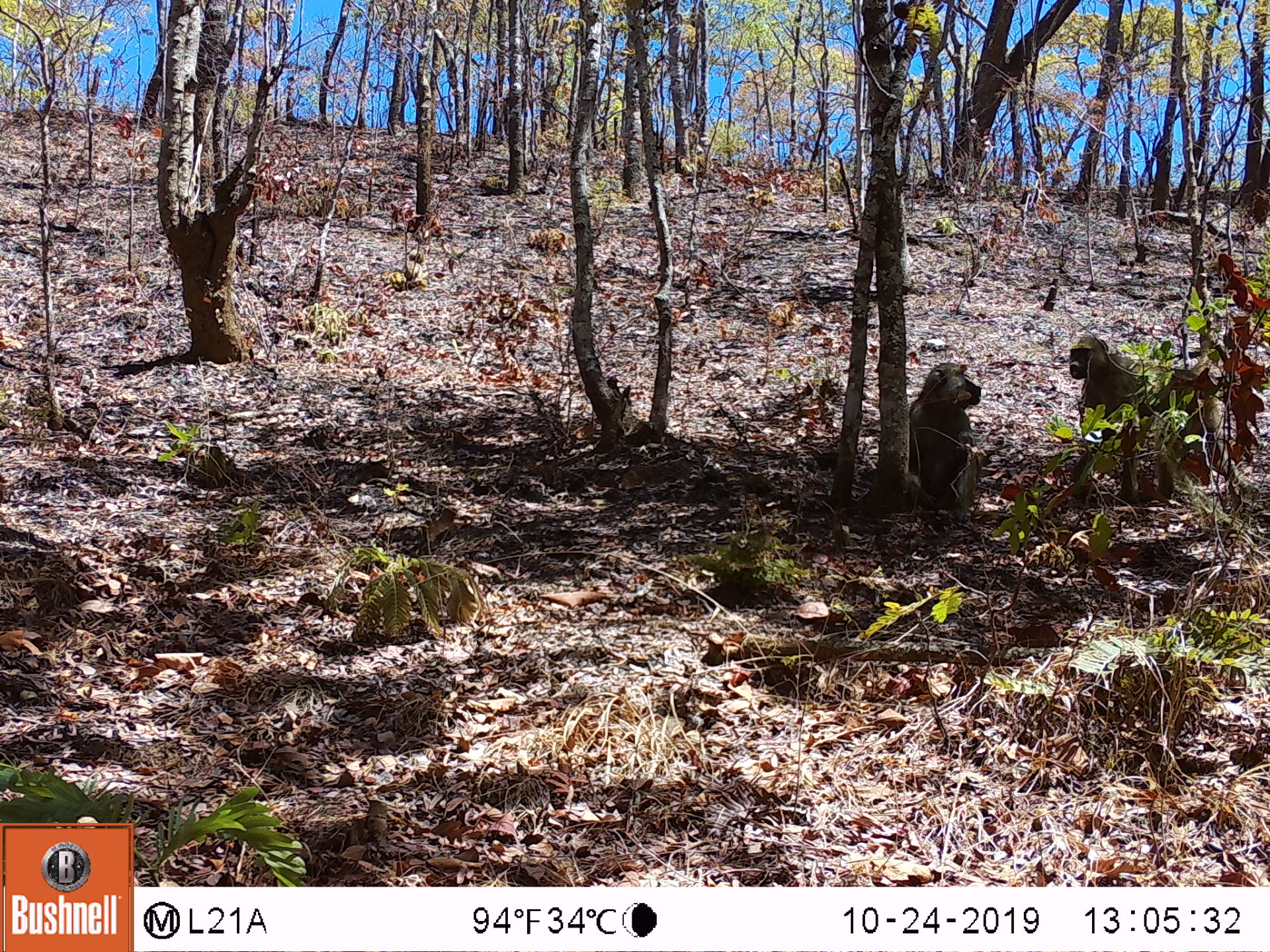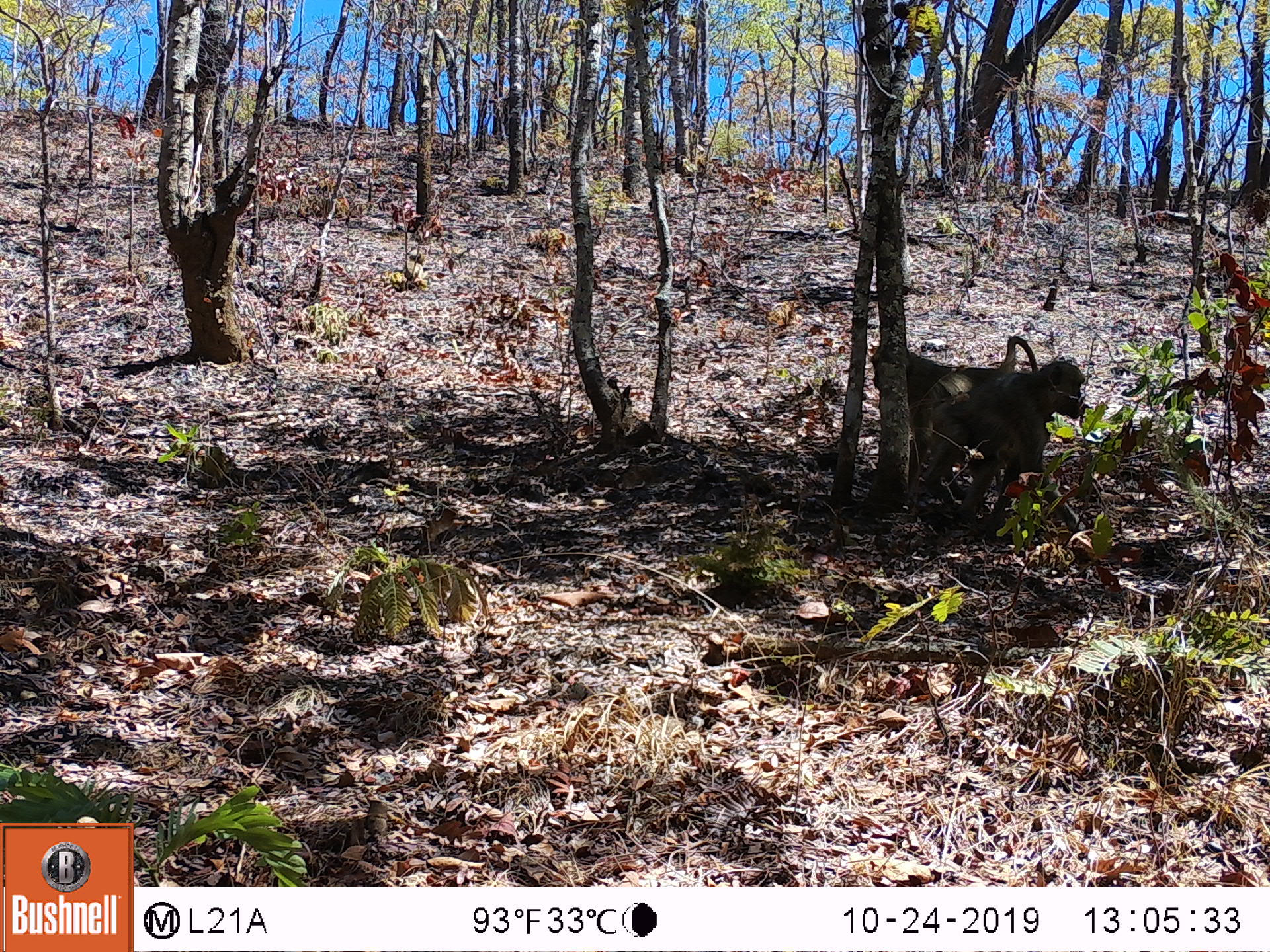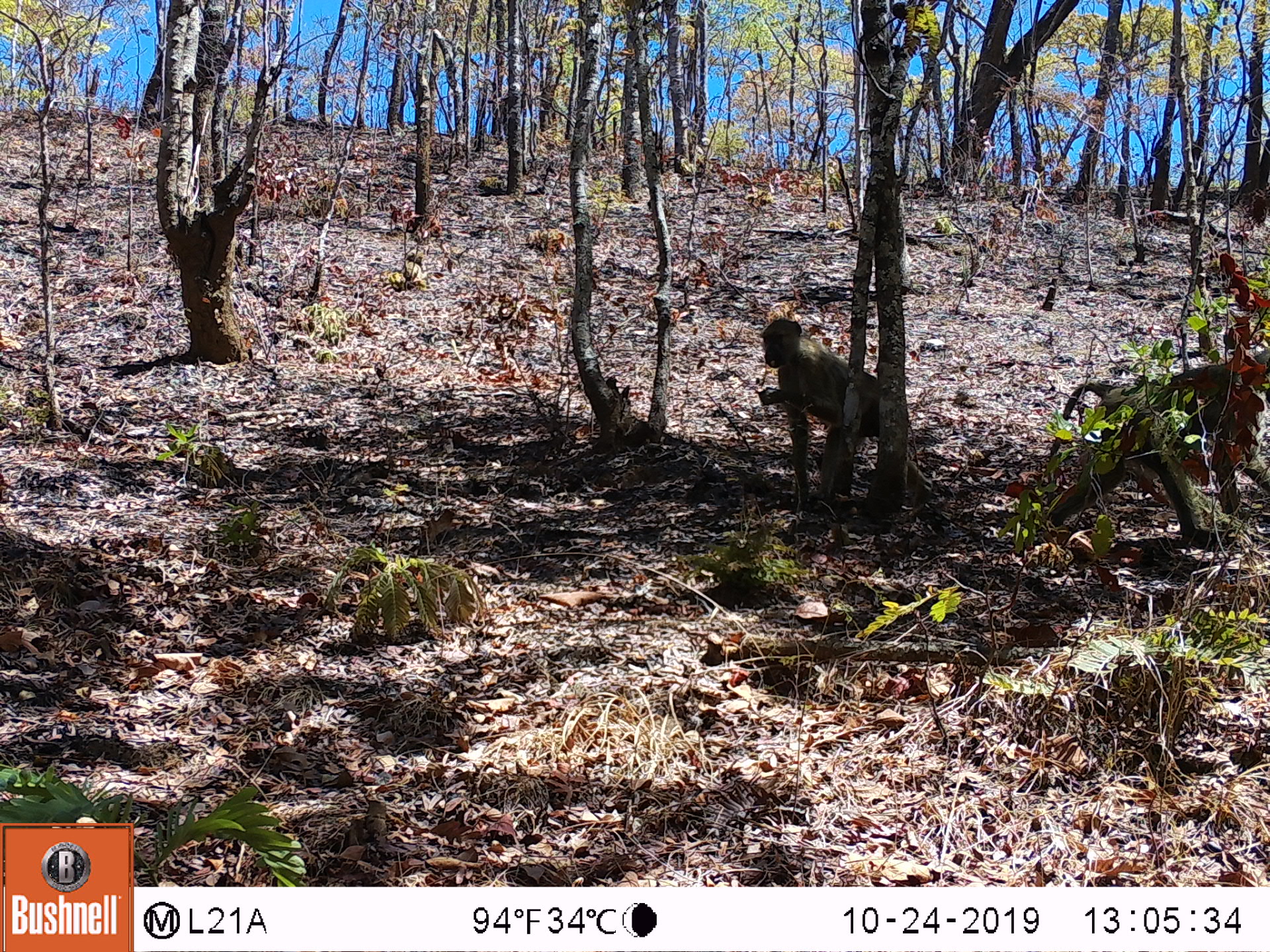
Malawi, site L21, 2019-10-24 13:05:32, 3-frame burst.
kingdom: Animalia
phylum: Chordata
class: Mammalia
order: Primates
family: Cercopithecidae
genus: Papio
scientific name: Papio cynocephalus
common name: yellow baboon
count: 2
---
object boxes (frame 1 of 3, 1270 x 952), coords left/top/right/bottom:
yellow baboon: 1059/331/1243/501; 905/355/991/511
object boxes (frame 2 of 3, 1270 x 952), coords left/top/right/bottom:
yellow baboon: 921/362/1101/516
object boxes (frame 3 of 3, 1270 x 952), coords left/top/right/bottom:
yellow baboon: 1034/359/1262/542; 750/310/887/502